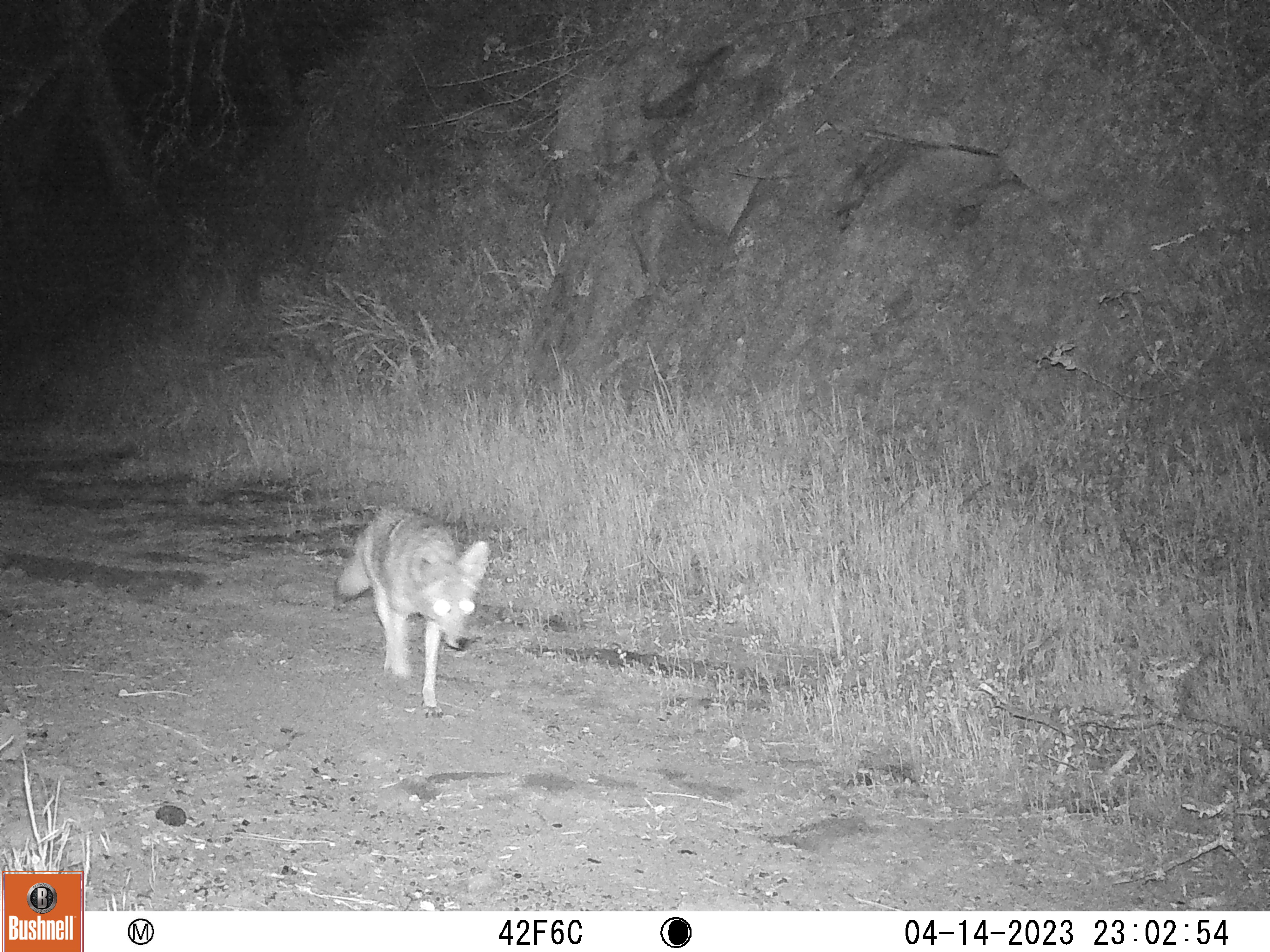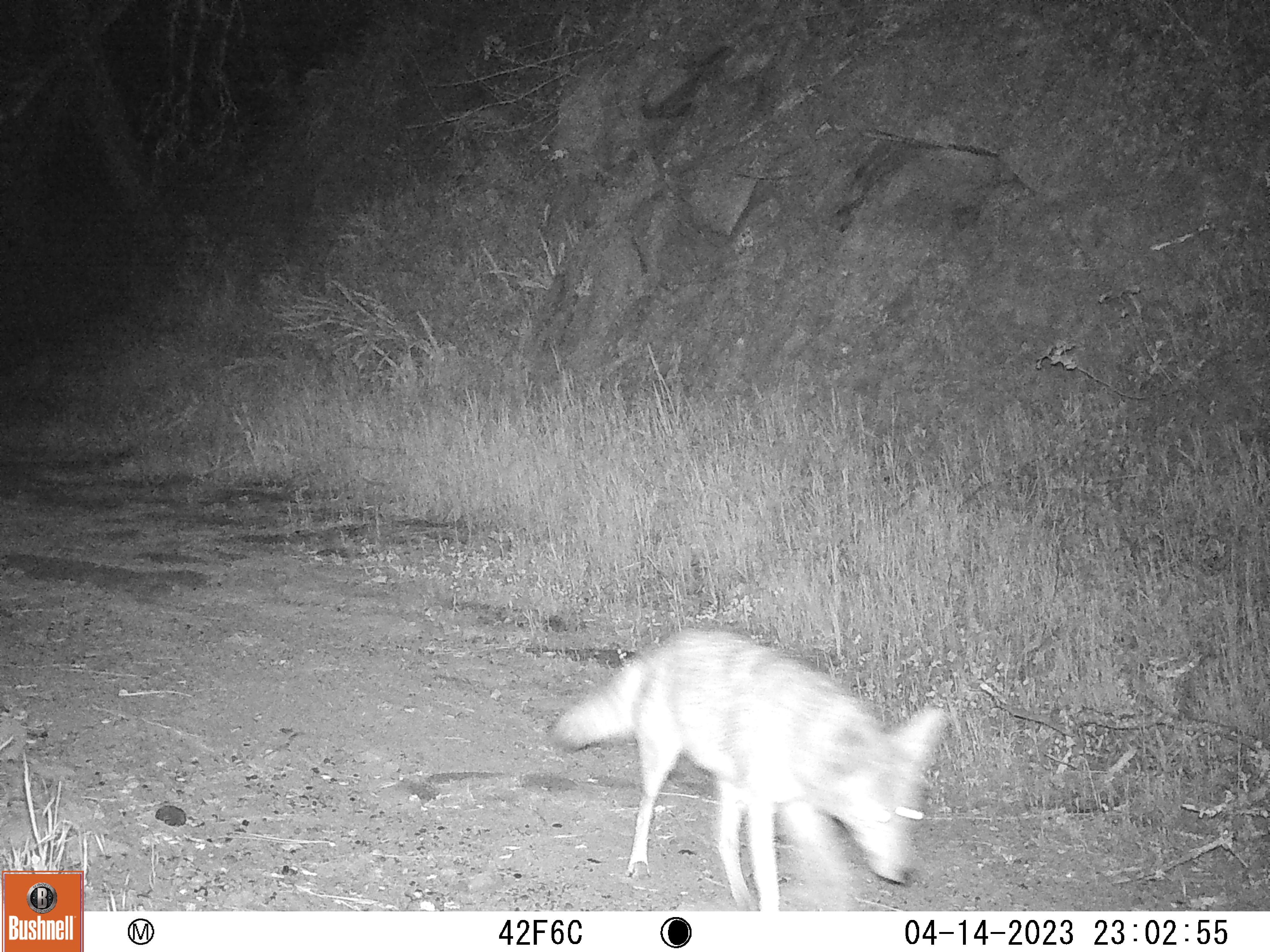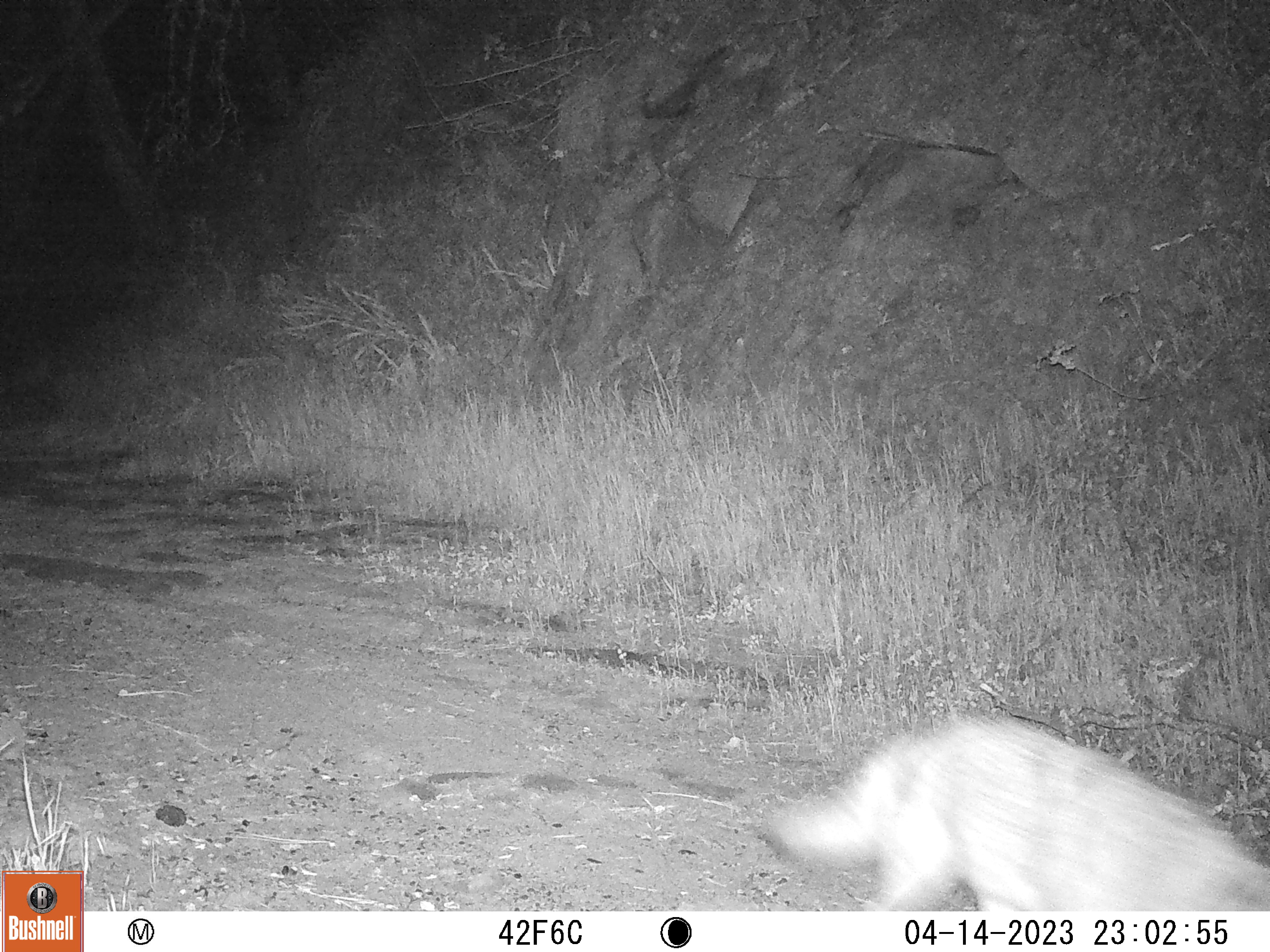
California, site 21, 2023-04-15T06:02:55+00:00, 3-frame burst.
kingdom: Animalia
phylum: Chordata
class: Mammalia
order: Carnivora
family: Canidae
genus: Canis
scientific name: Canis latrans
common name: coyote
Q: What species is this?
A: Coyote (Canis latrans).